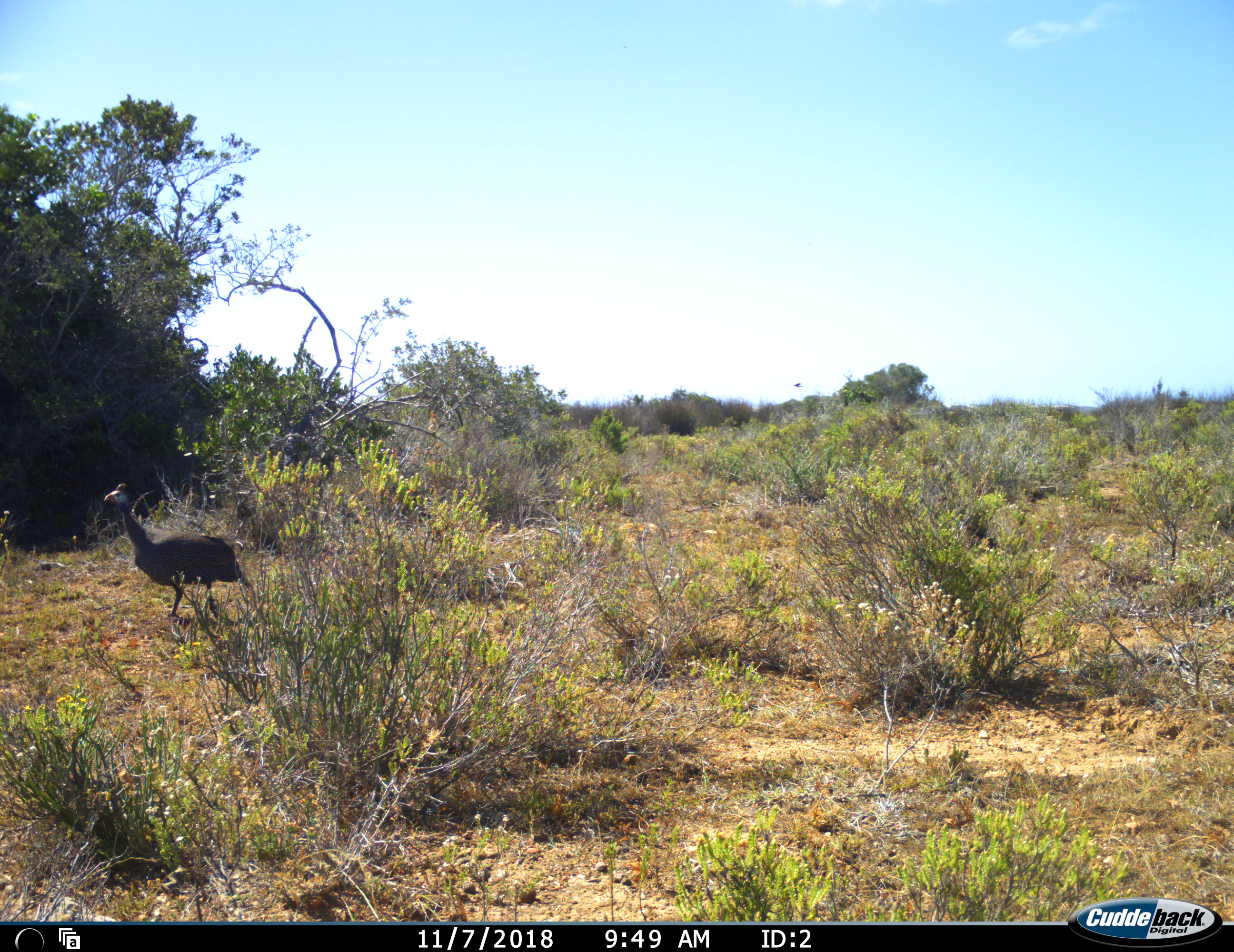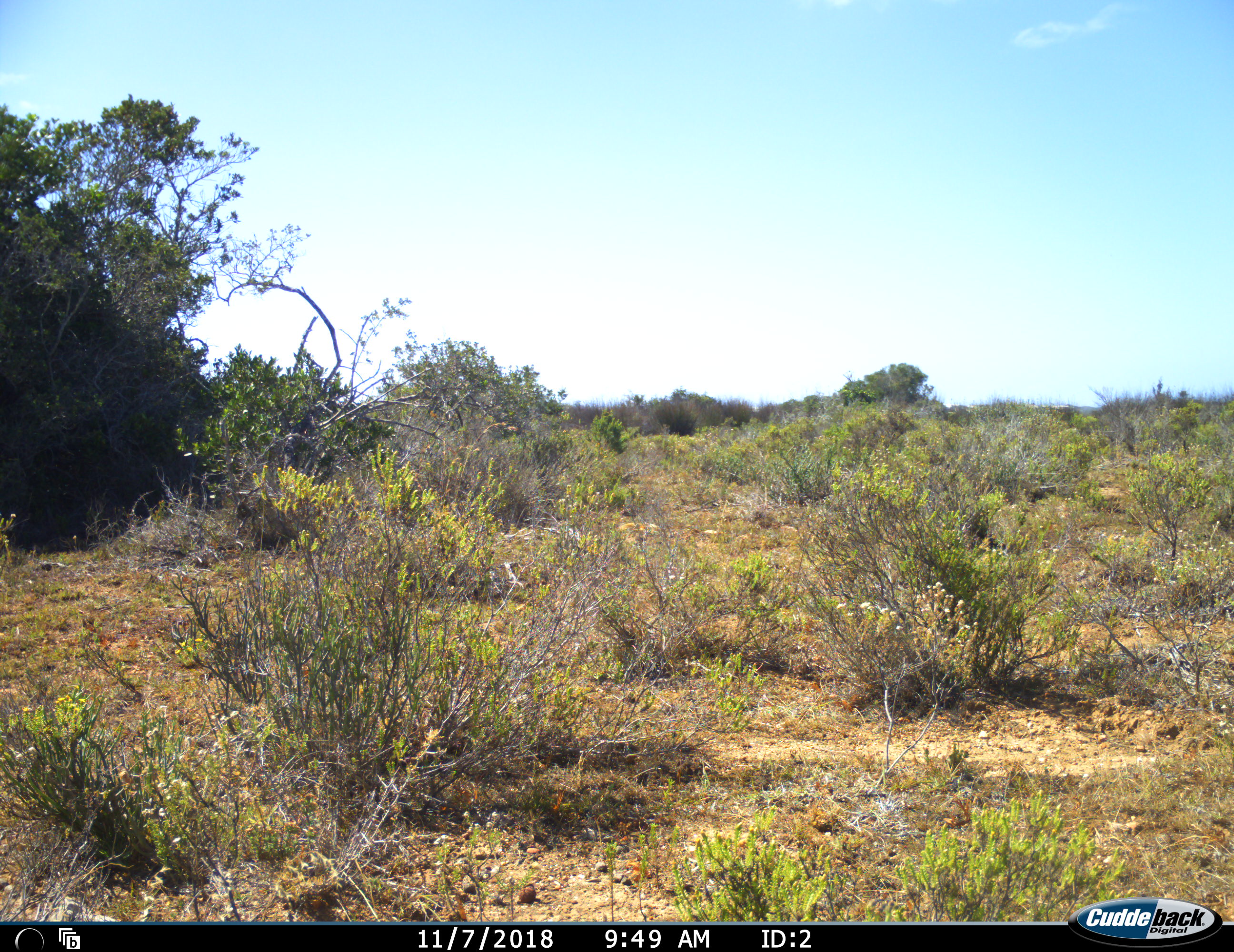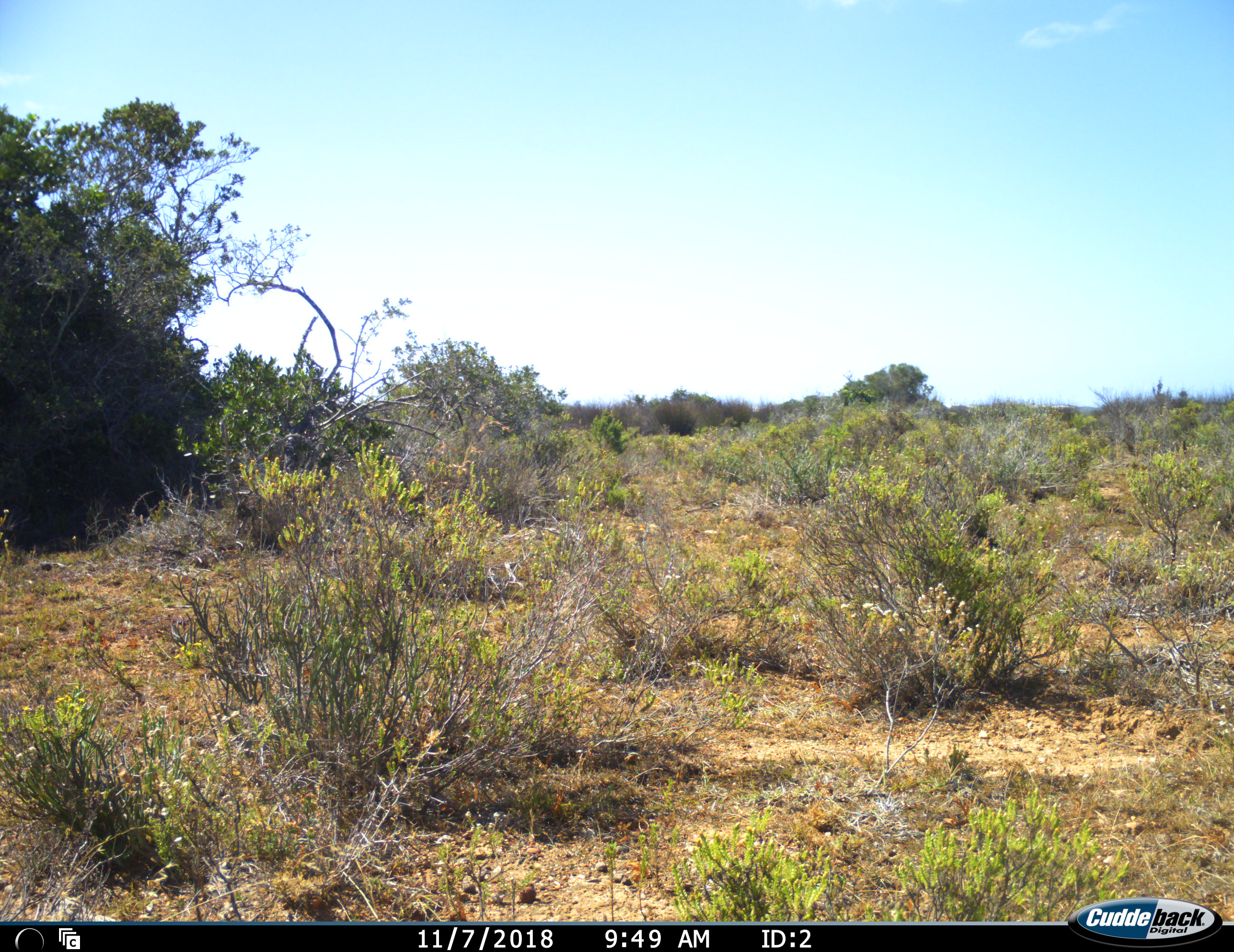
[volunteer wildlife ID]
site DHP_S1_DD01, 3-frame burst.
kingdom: Animalia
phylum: Chordata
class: Aves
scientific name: Aves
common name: bird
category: birdother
Birdother (bird) (Aves), count 1. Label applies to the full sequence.